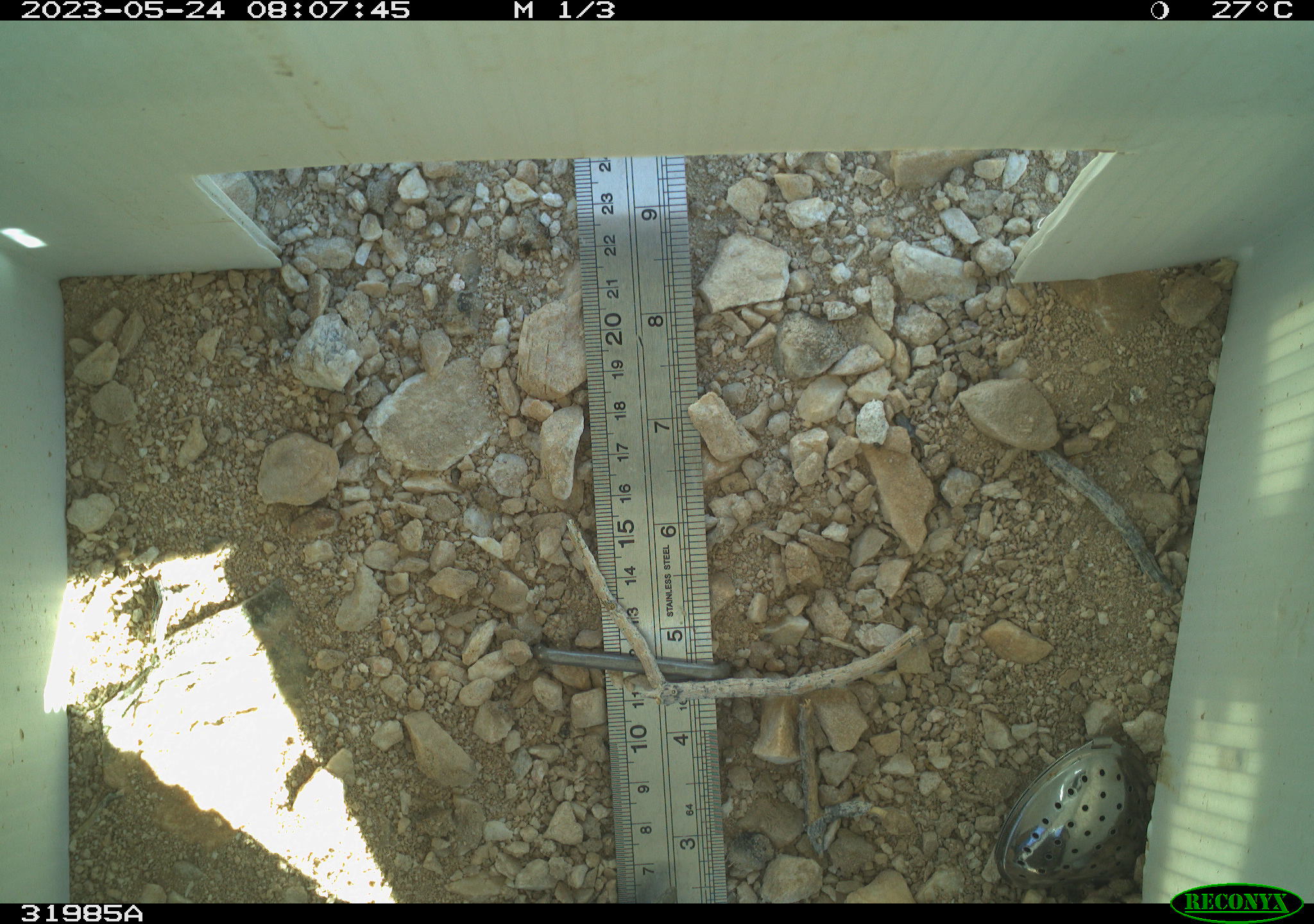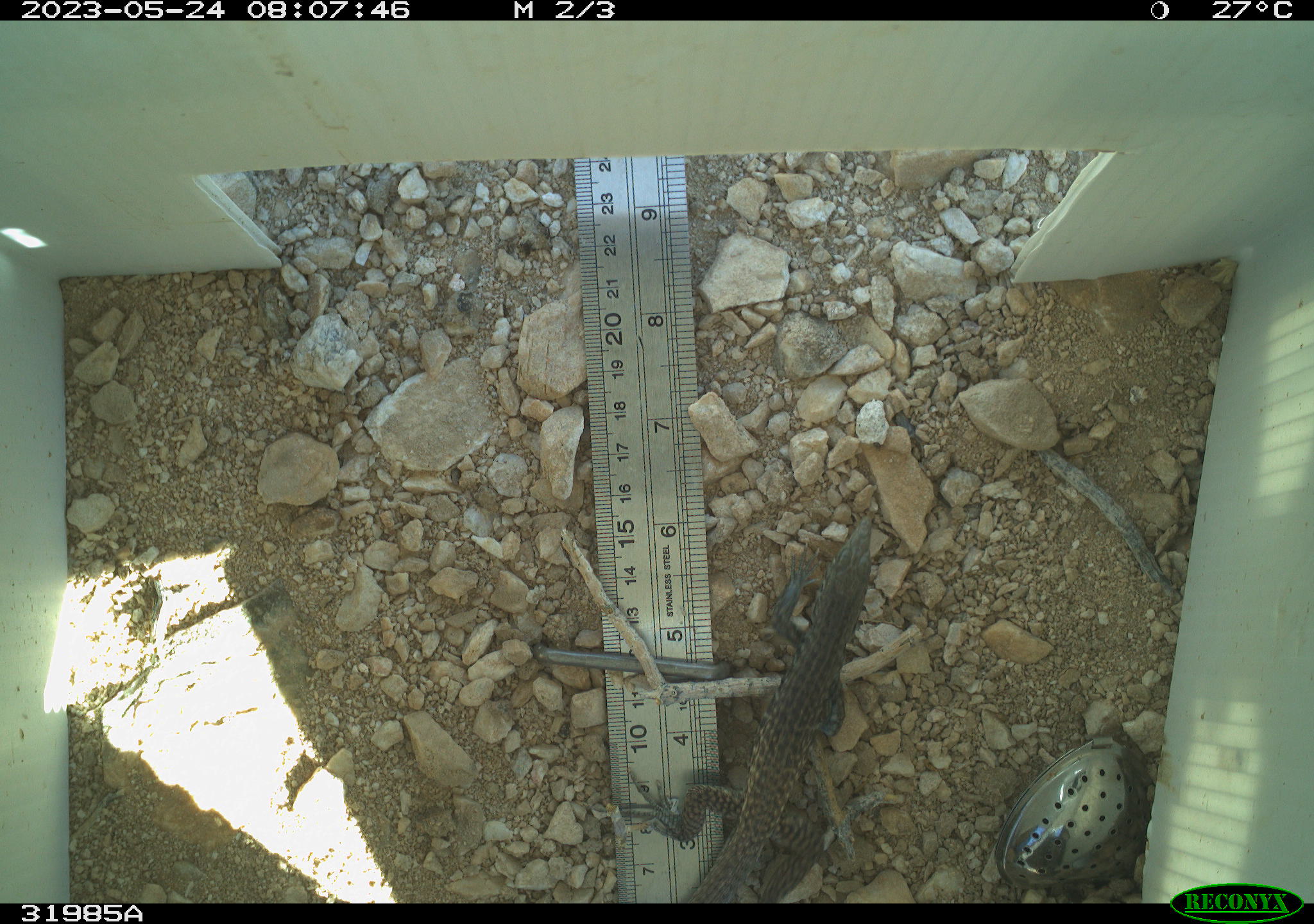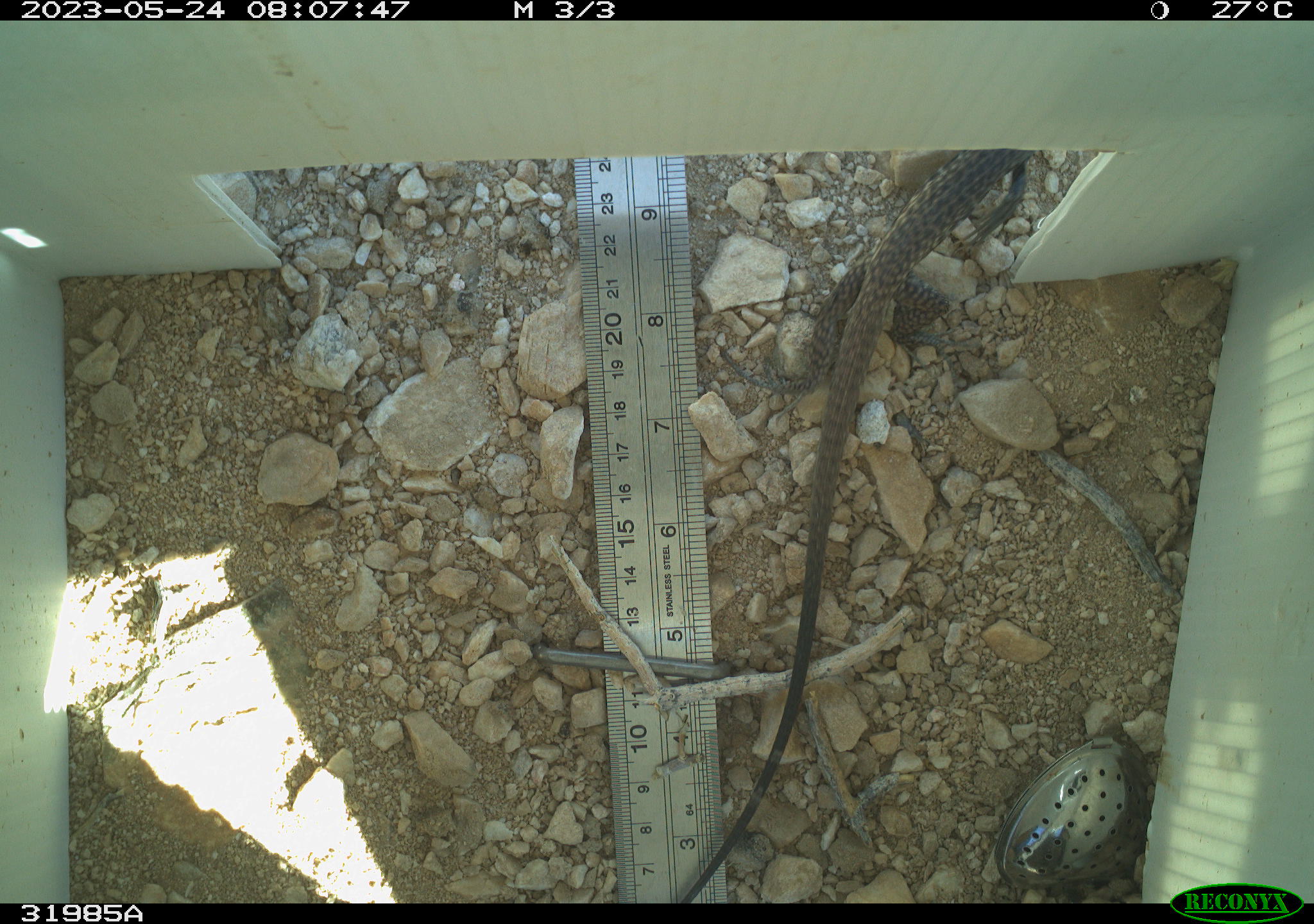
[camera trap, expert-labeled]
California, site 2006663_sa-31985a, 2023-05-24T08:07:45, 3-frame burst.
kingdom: Animalia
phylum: Chordata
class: Reptilia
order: Squamata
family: Teiidae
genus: Aspidoscelis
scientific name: Aspidoscelis tigris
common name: western whiptail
Western whiptail (Aspidoscelis tigris).